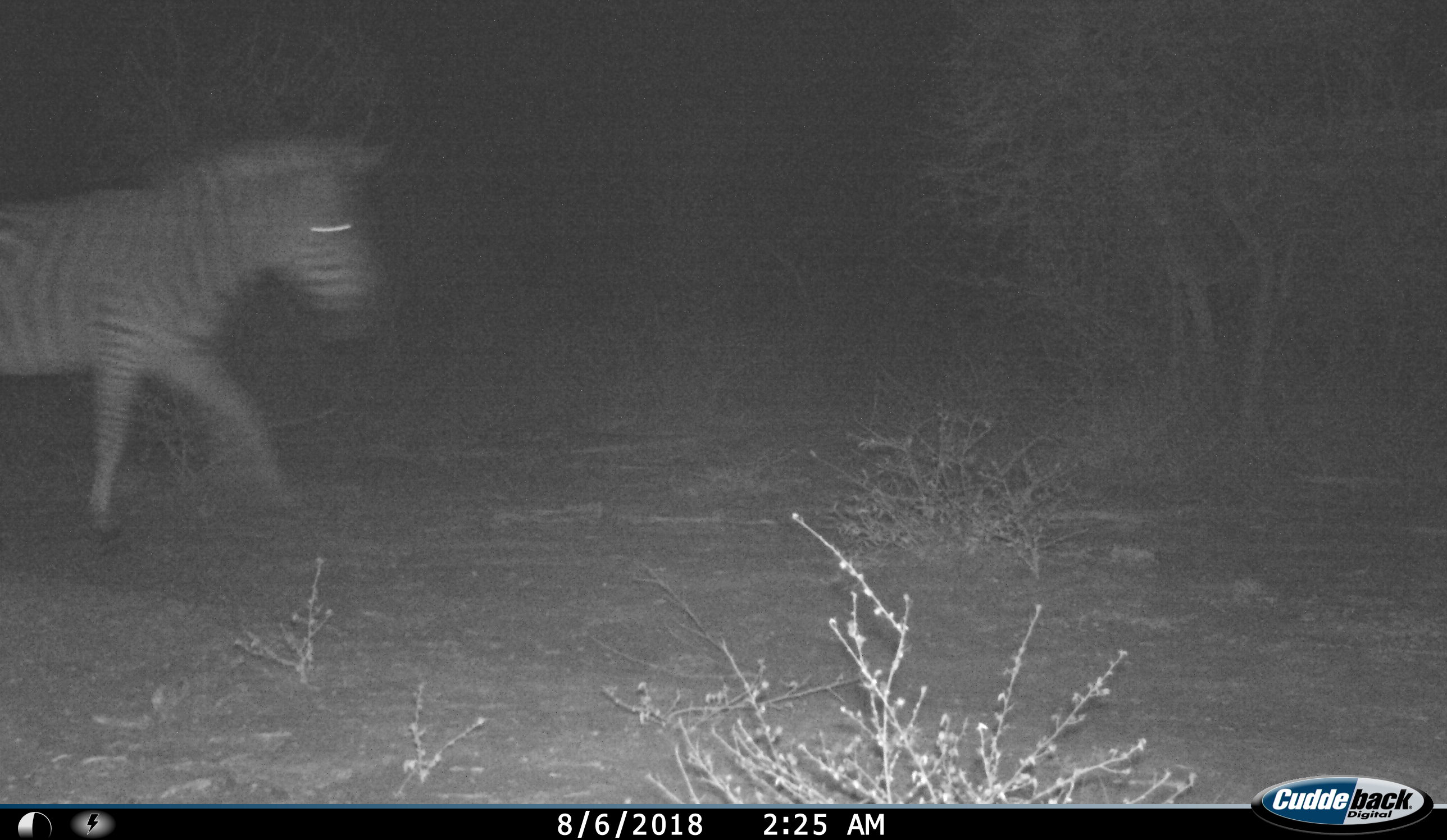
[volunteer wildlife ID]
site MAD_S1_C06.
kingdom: Animalia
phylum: Chordata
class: Mammalia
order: Perissodactyla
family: Equidae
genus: Equus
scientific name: Equus quagga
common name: plains zebra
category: zebraplains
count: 1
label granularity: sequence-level